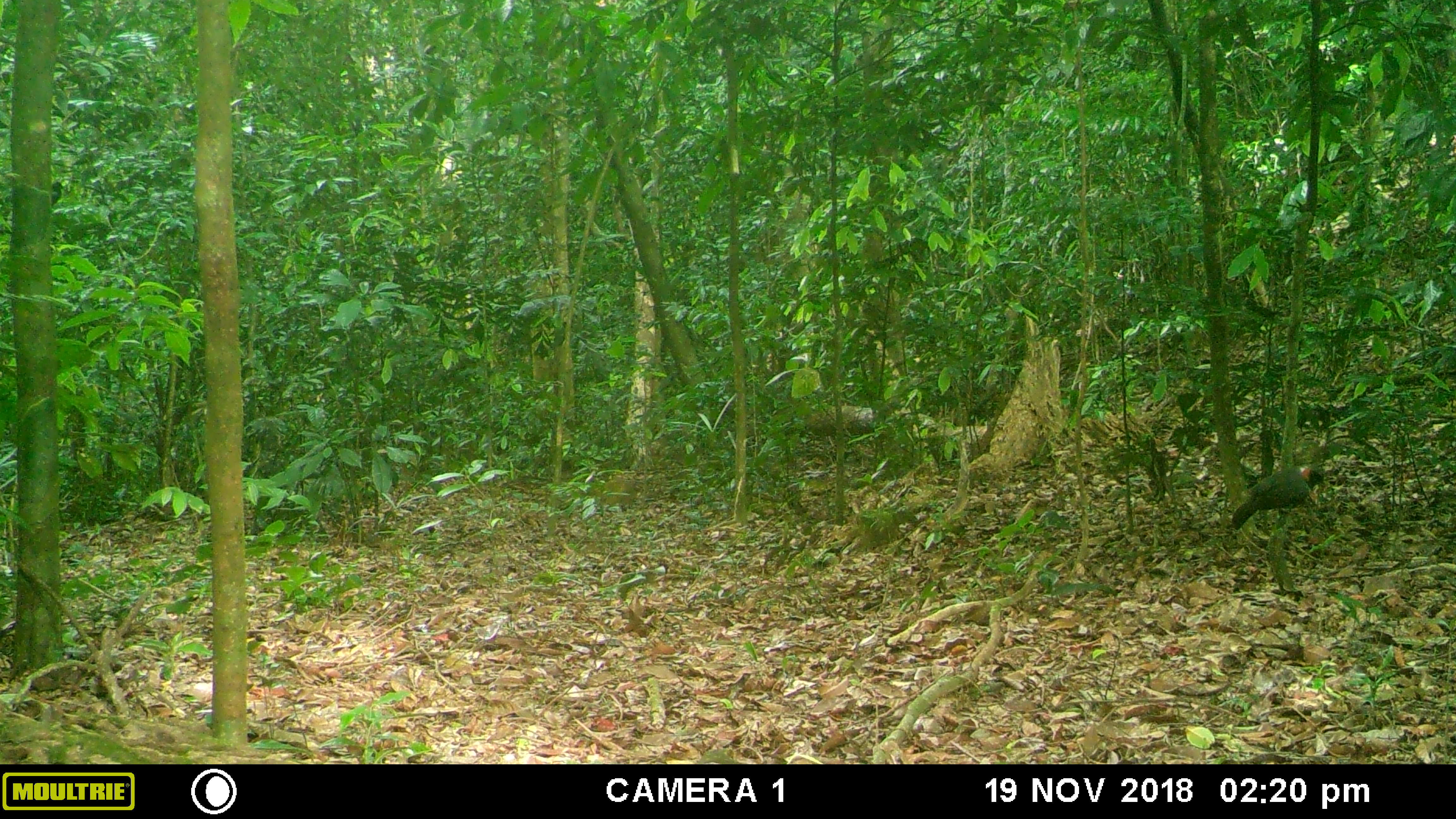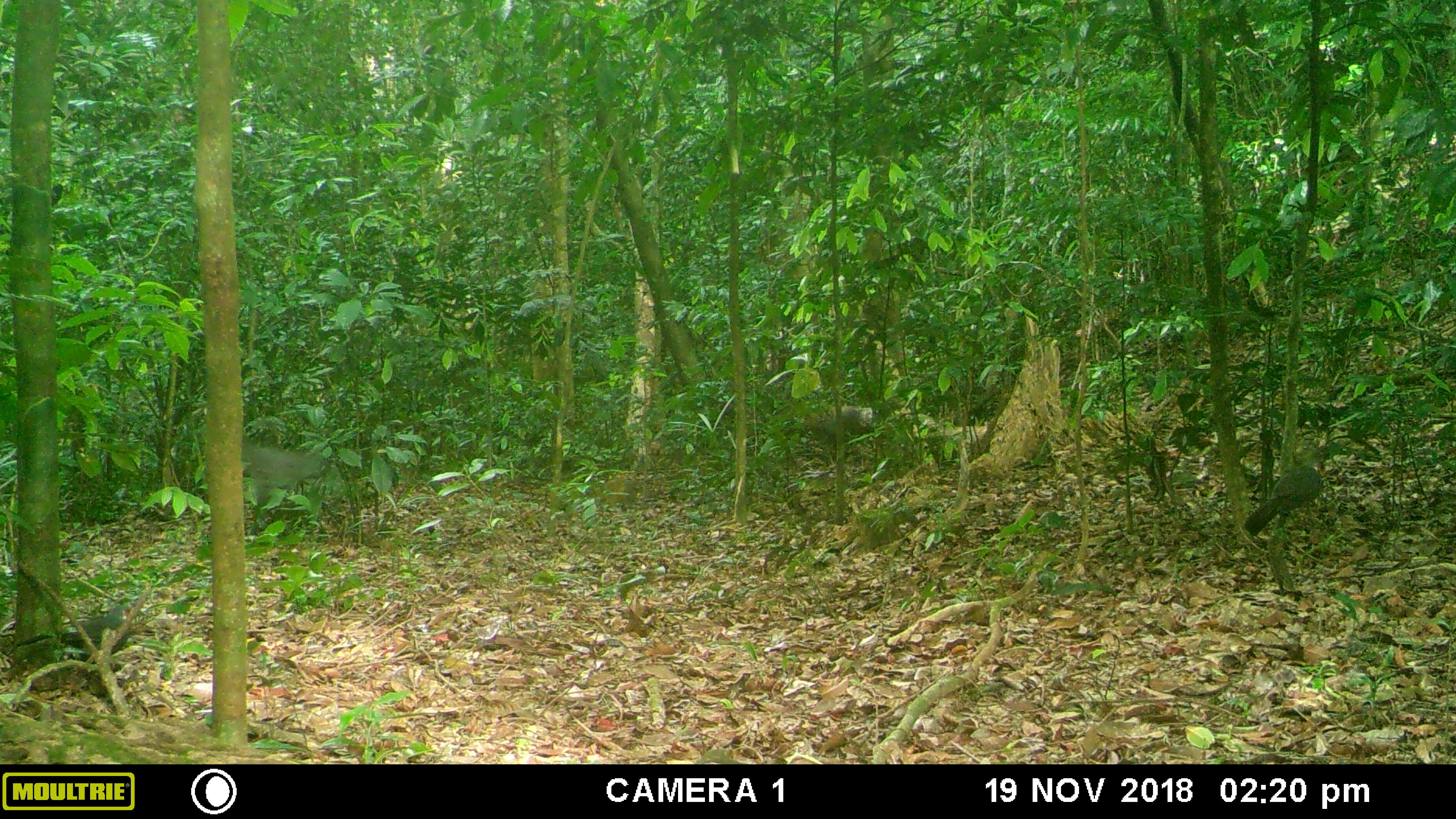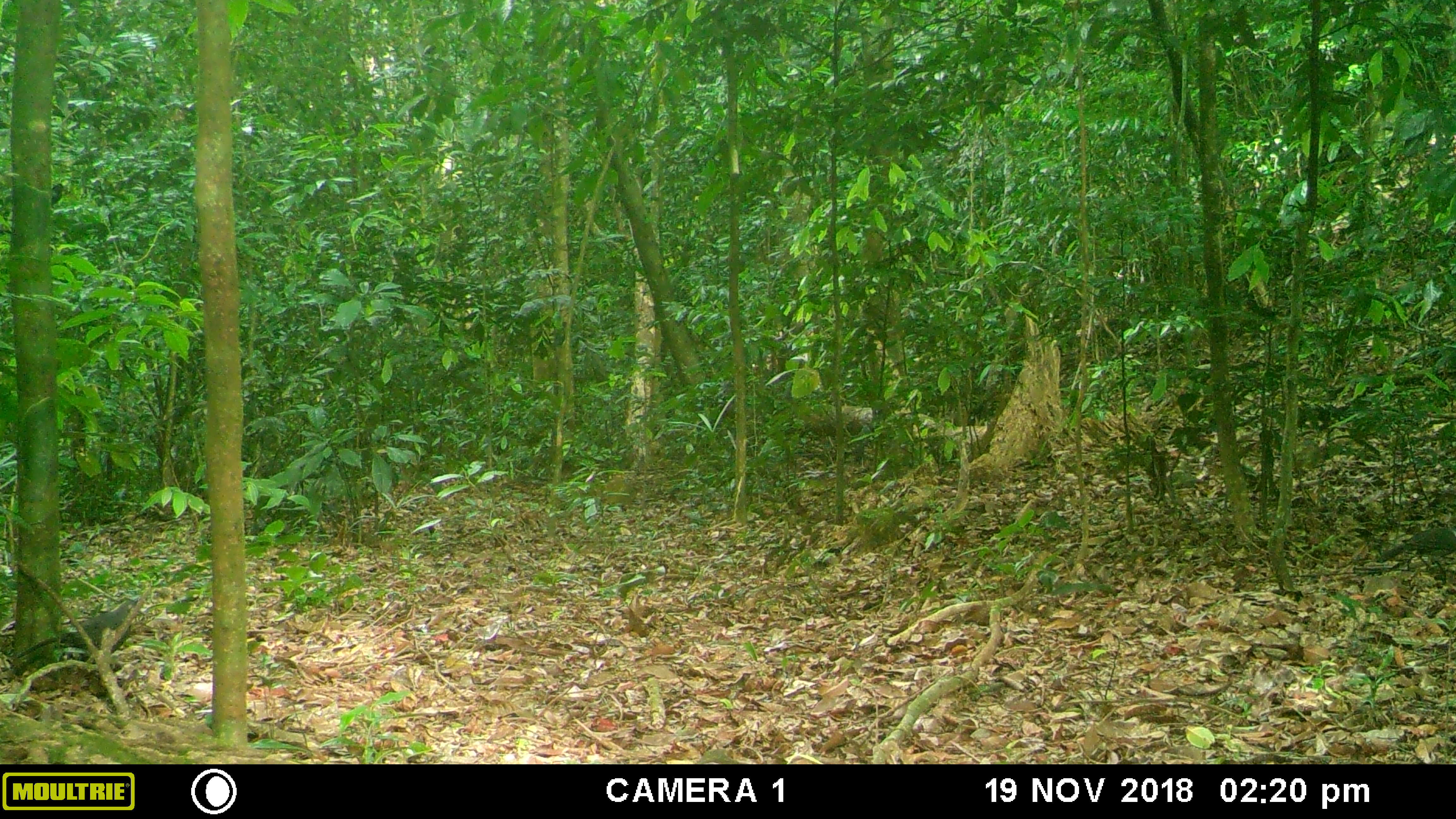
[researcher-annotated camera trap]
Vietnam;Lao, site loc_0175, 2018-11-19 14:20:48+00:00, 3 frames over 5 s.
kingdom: Animalia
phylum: Chordata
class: Aves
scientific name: Aves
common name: bird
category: unidentified bird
Unidentified bird (bird) (Aves). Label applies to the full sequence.